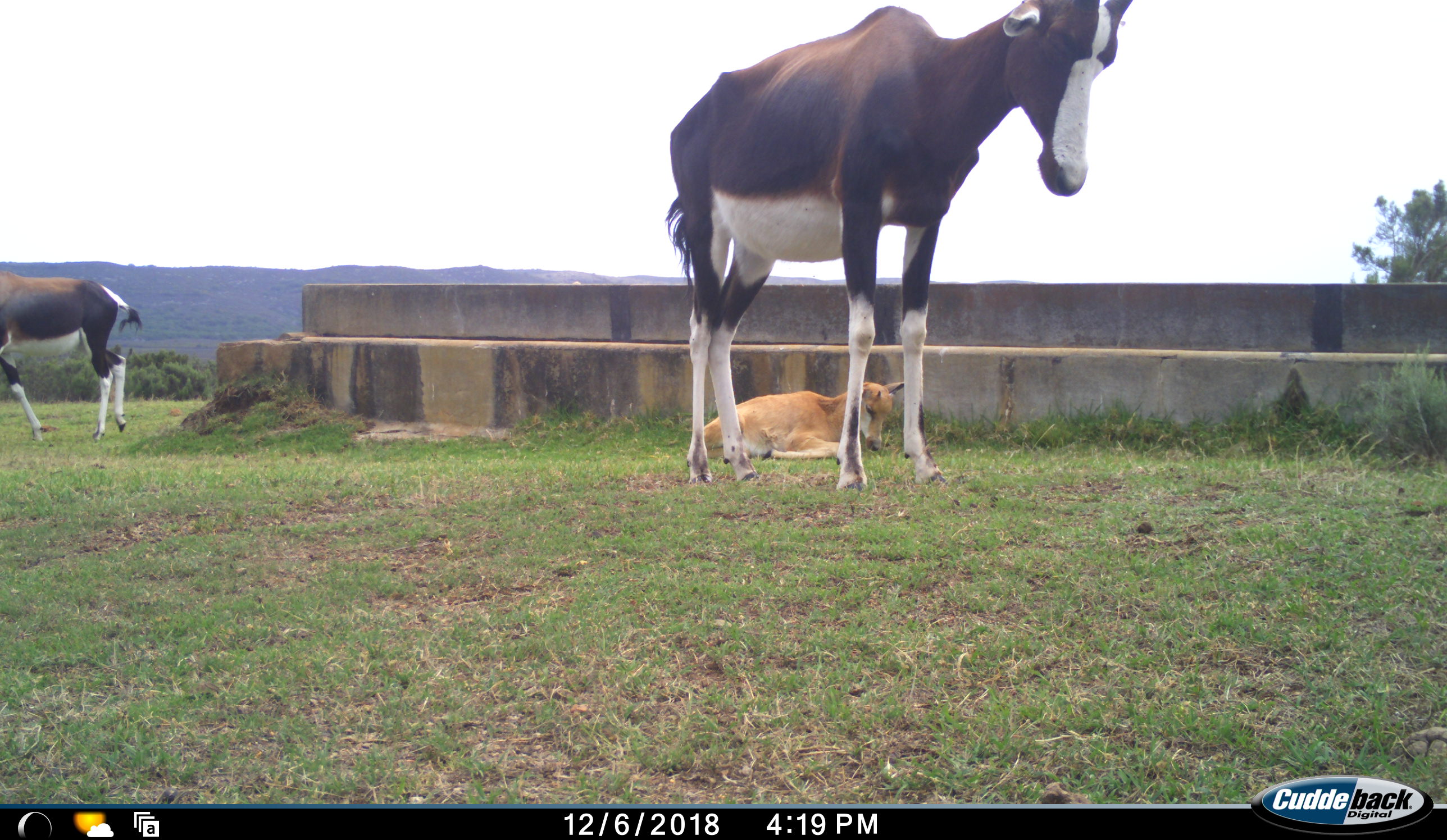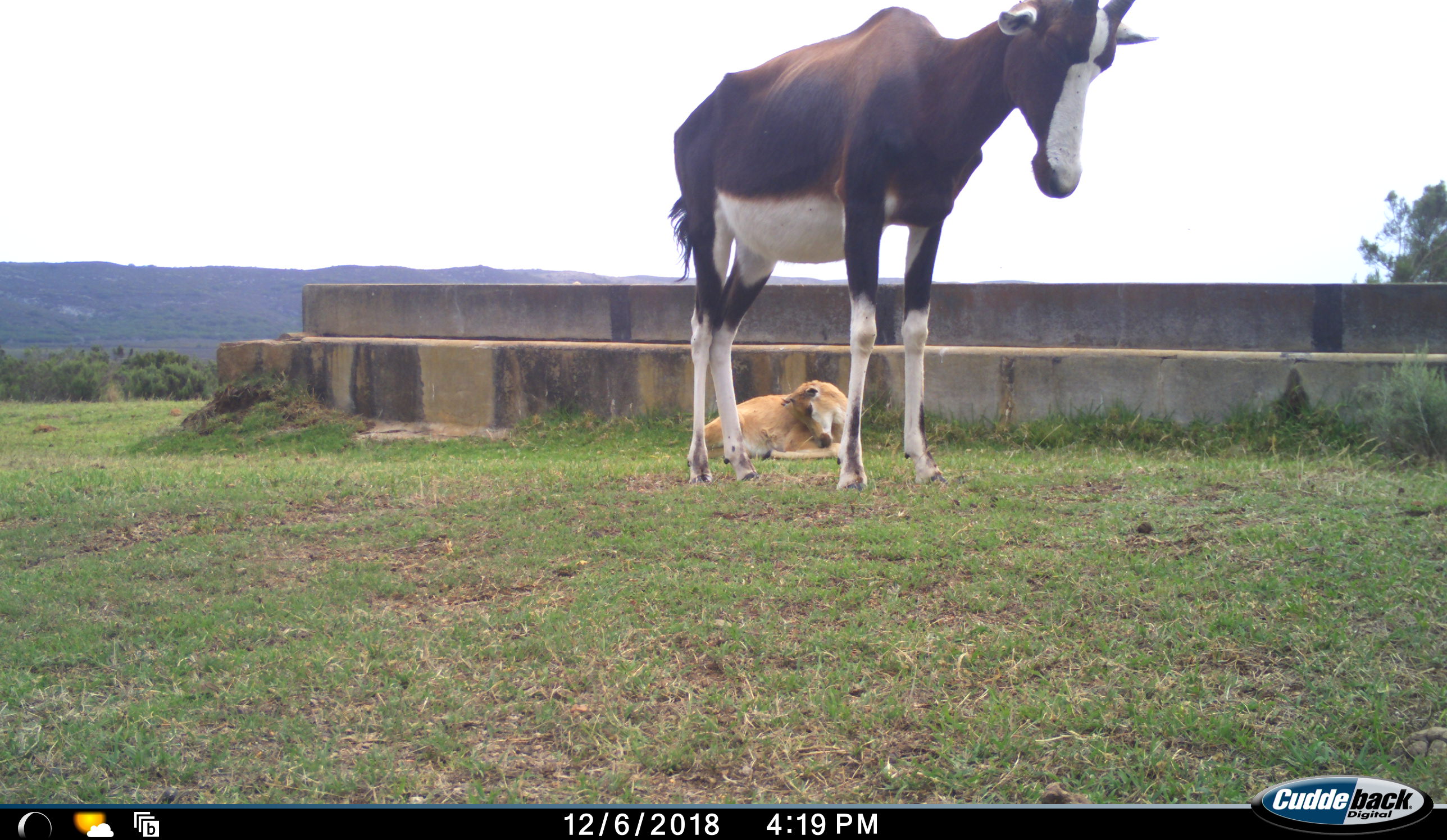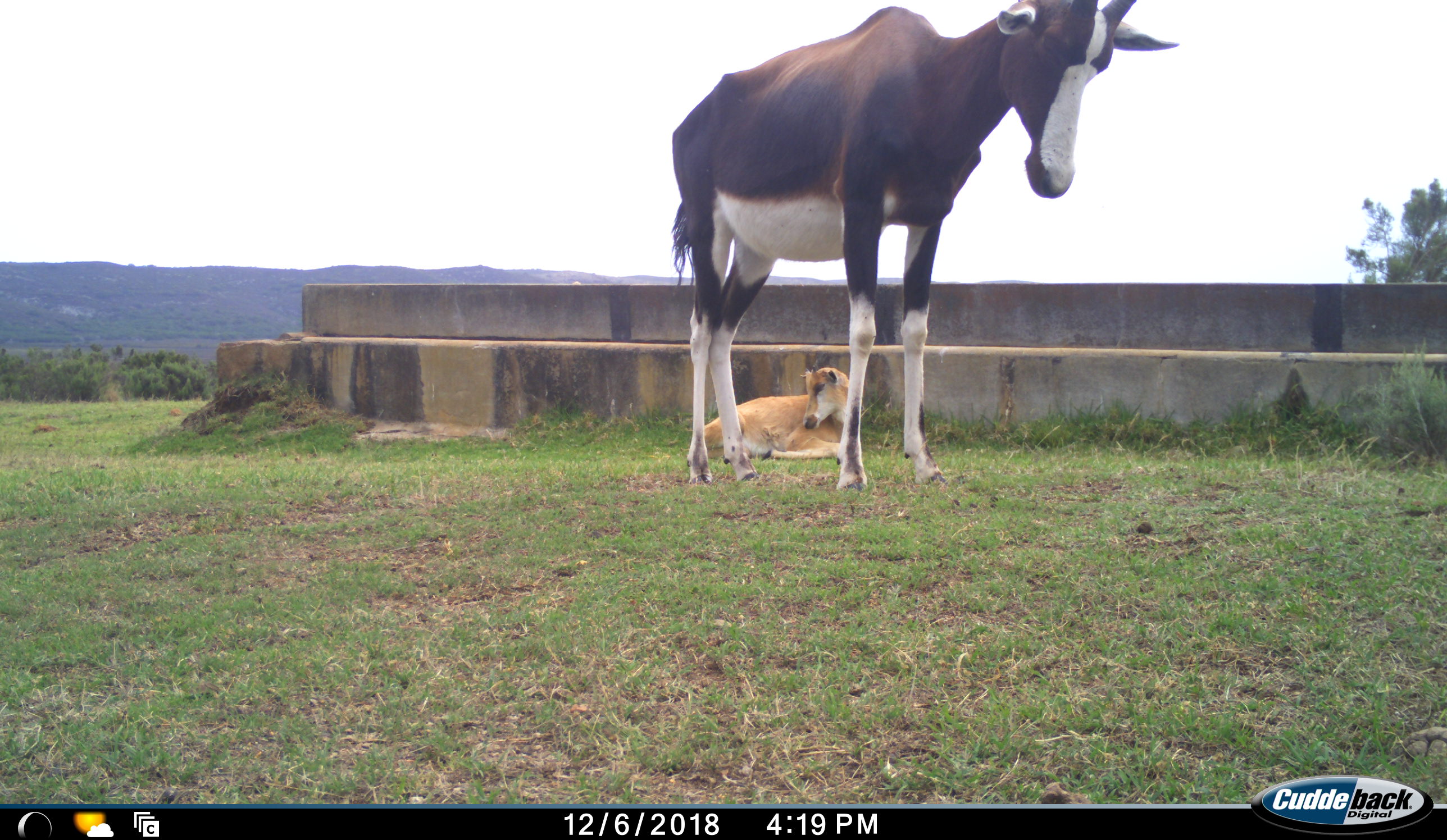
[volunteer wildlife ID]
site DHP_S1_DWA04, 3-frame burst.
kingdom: Animalia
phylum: Chordata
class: Mammalia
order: Artiodactyla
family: Bovidae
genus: Damaliscus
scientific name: Damaliscus pygargus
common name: bontebok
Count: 3.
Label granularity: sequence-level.